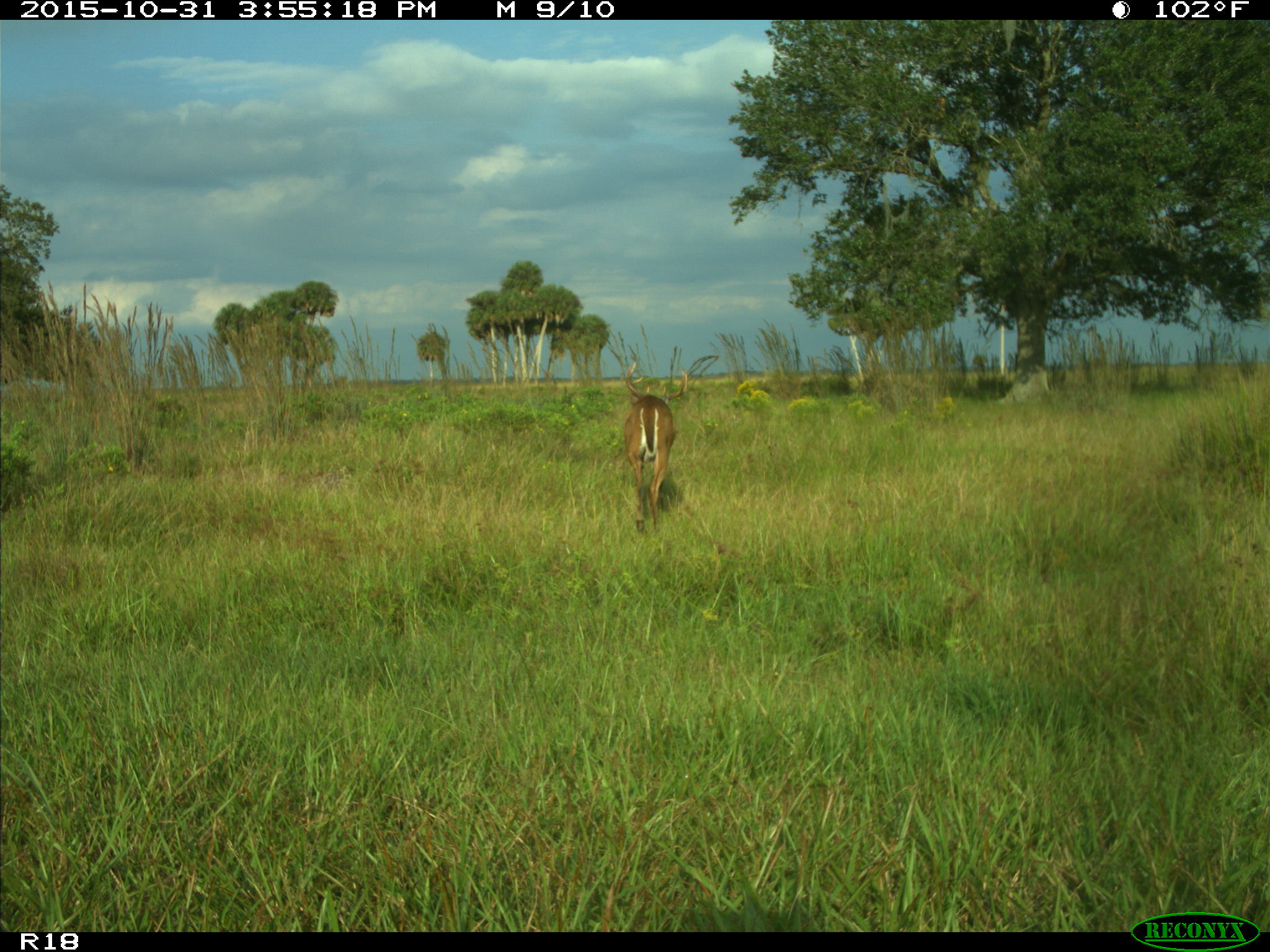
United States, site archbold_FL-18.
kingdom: Animalia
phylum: Chordata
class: Mammalia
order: Artiodactyla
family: Cervidae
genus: Odocoileus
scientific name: Odocoileus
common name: deer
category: unidentified deer